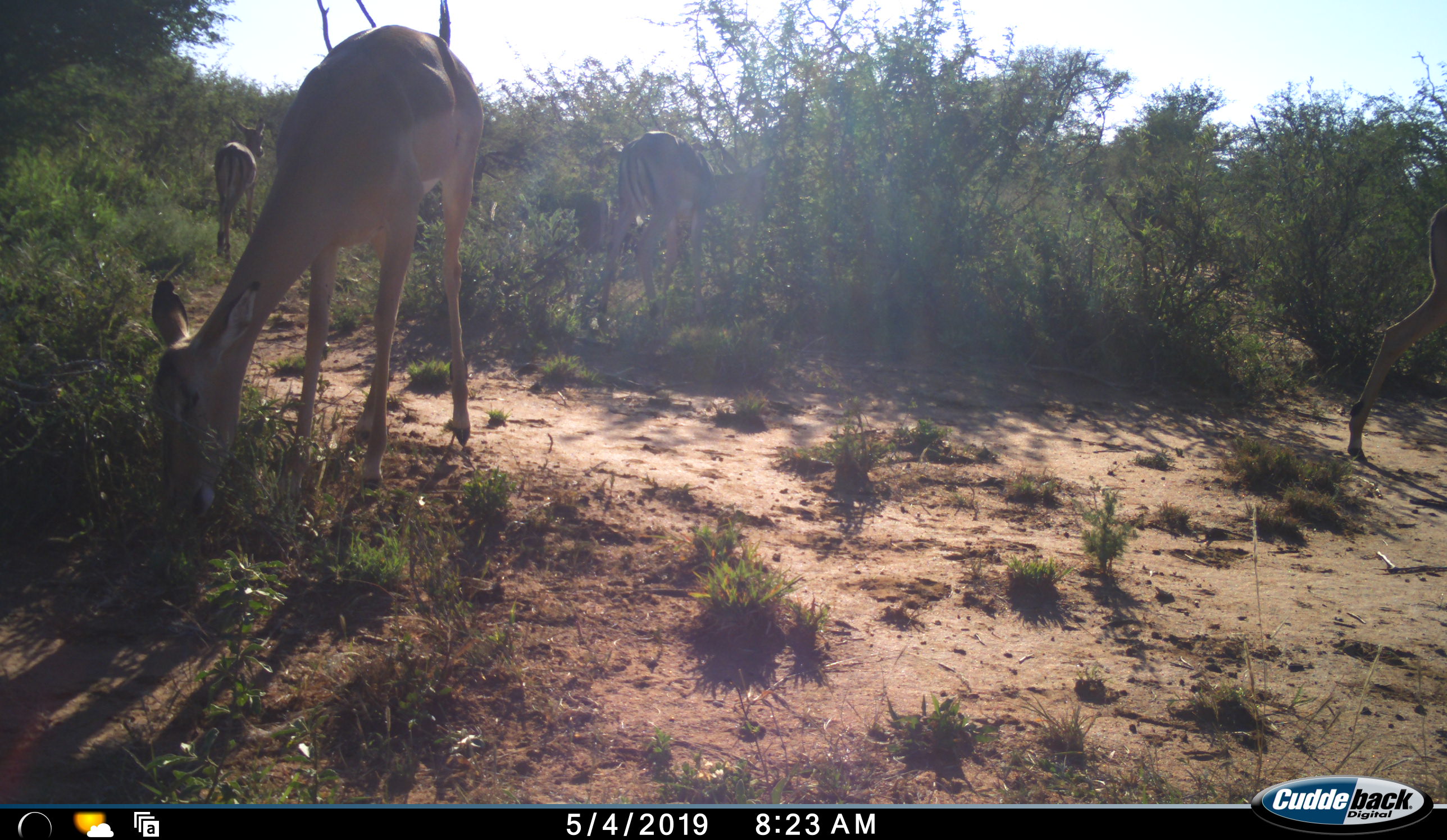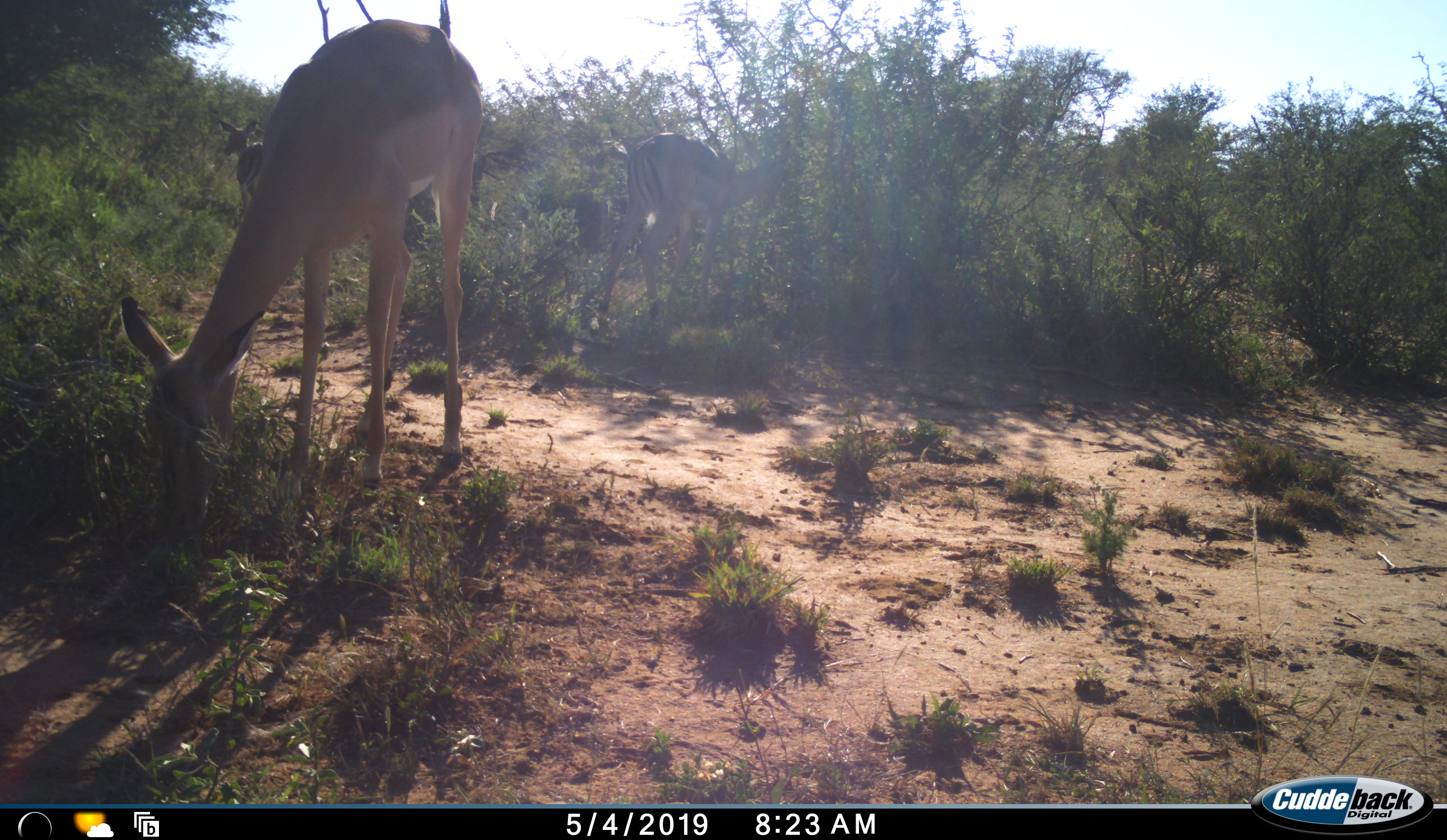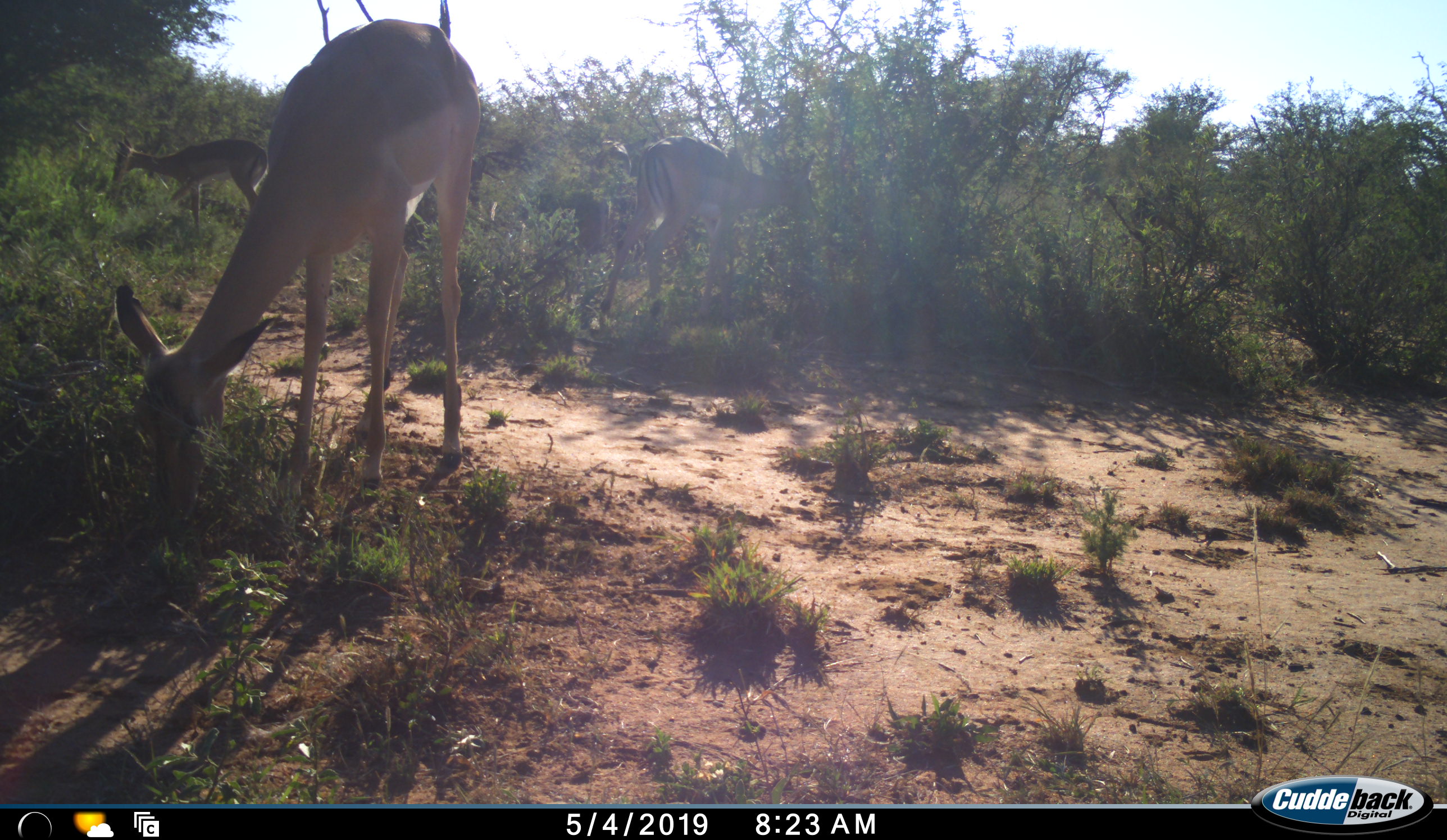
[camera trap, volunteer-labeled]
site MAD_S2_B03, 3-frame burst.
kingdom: Animalia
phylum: Chordata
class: Mammalia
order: Artiodactyla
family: Bovidae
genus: Aepyceros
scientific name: Aepyceros melampus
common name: impala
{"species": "impala (Aepyceros melampus)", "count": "4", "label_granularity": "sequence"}